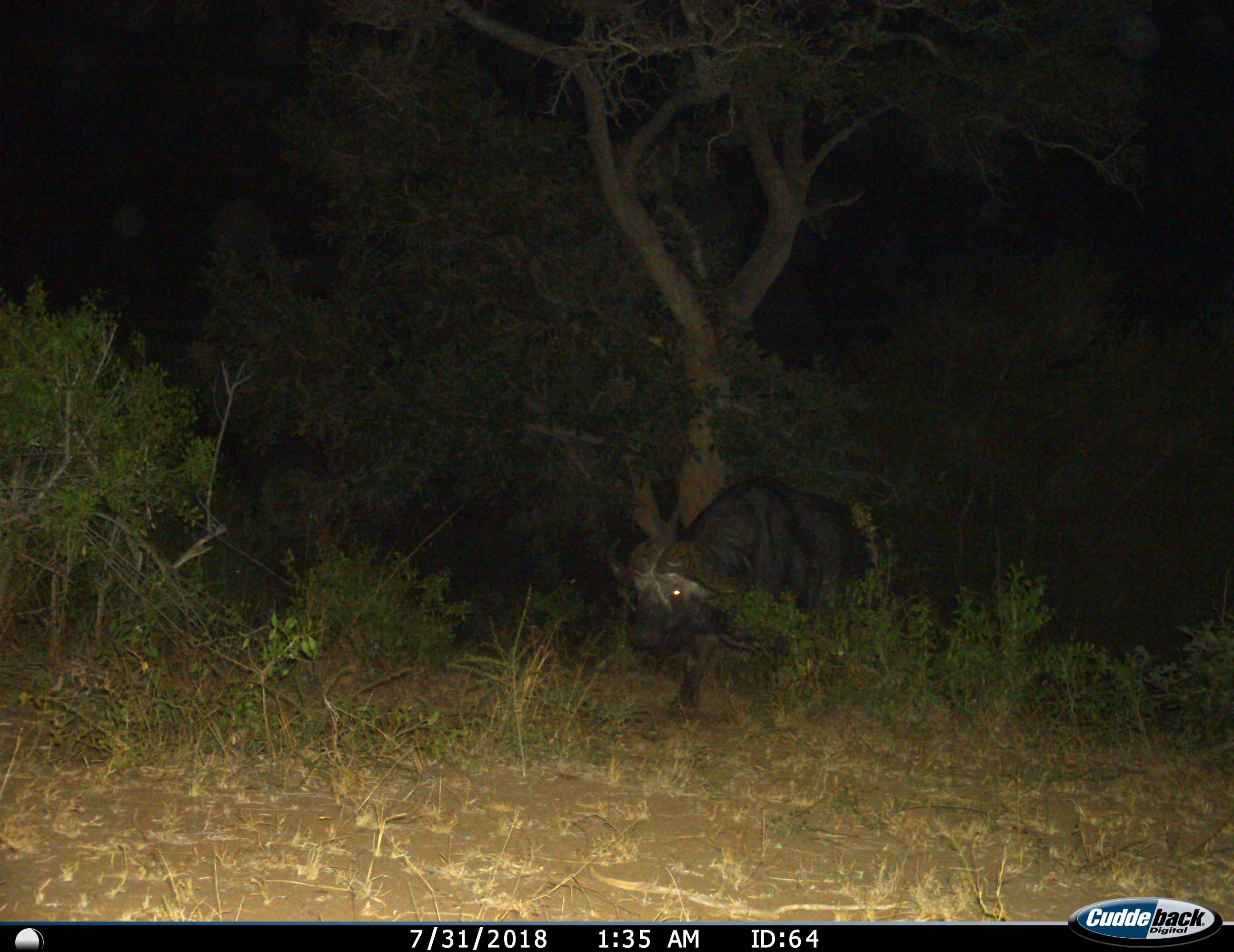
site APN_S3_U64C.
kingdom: Animalia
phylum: Chordata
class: Mammalia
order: Artiodactyla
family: Bovidae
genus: Syncerus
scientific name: Syncerus caffer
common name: african buffalo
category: buffalo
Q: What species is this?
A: Buffalo (african buffalo) (Syncerus caffer).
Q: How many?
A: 1.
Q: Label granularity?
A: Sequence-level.